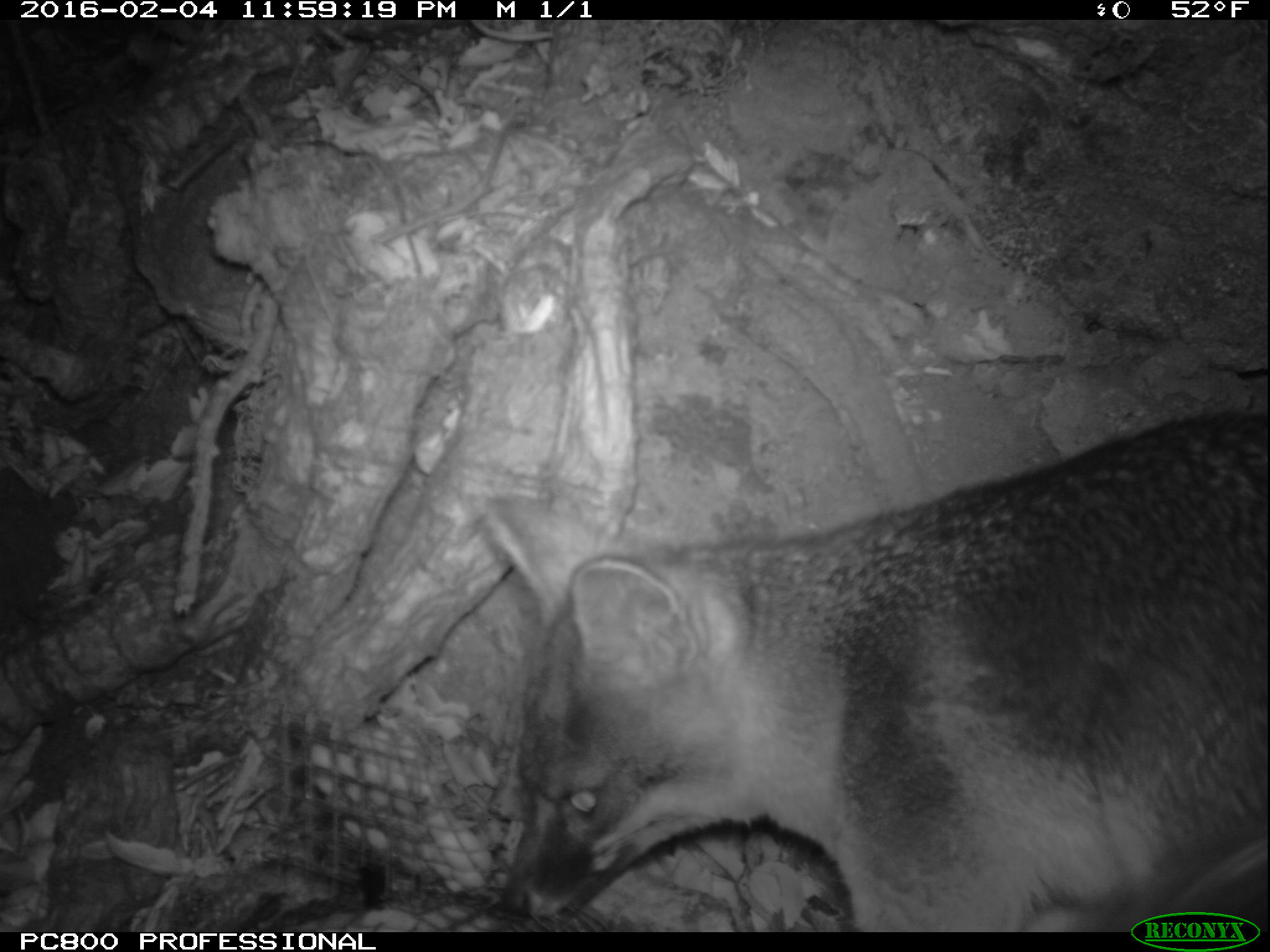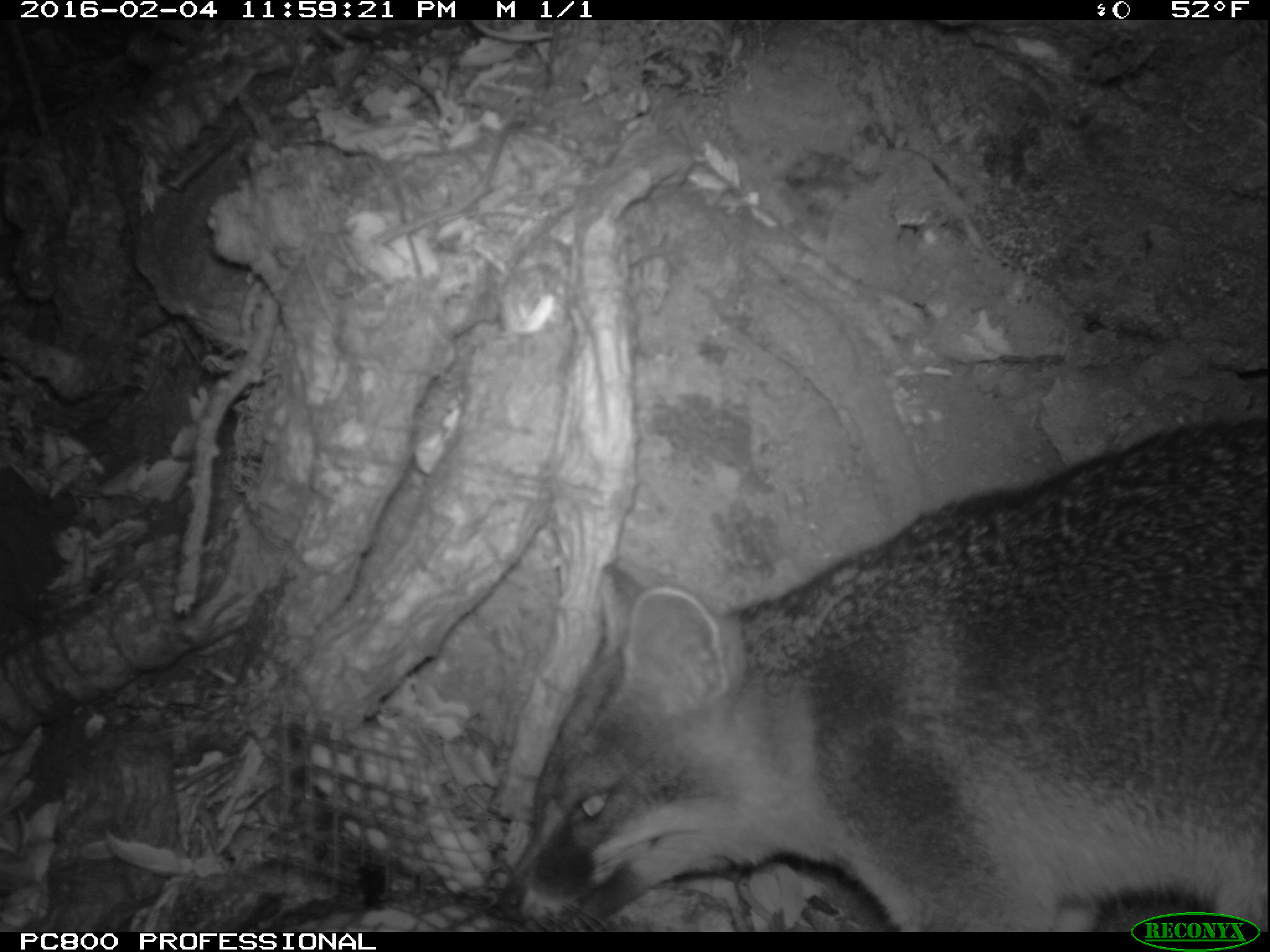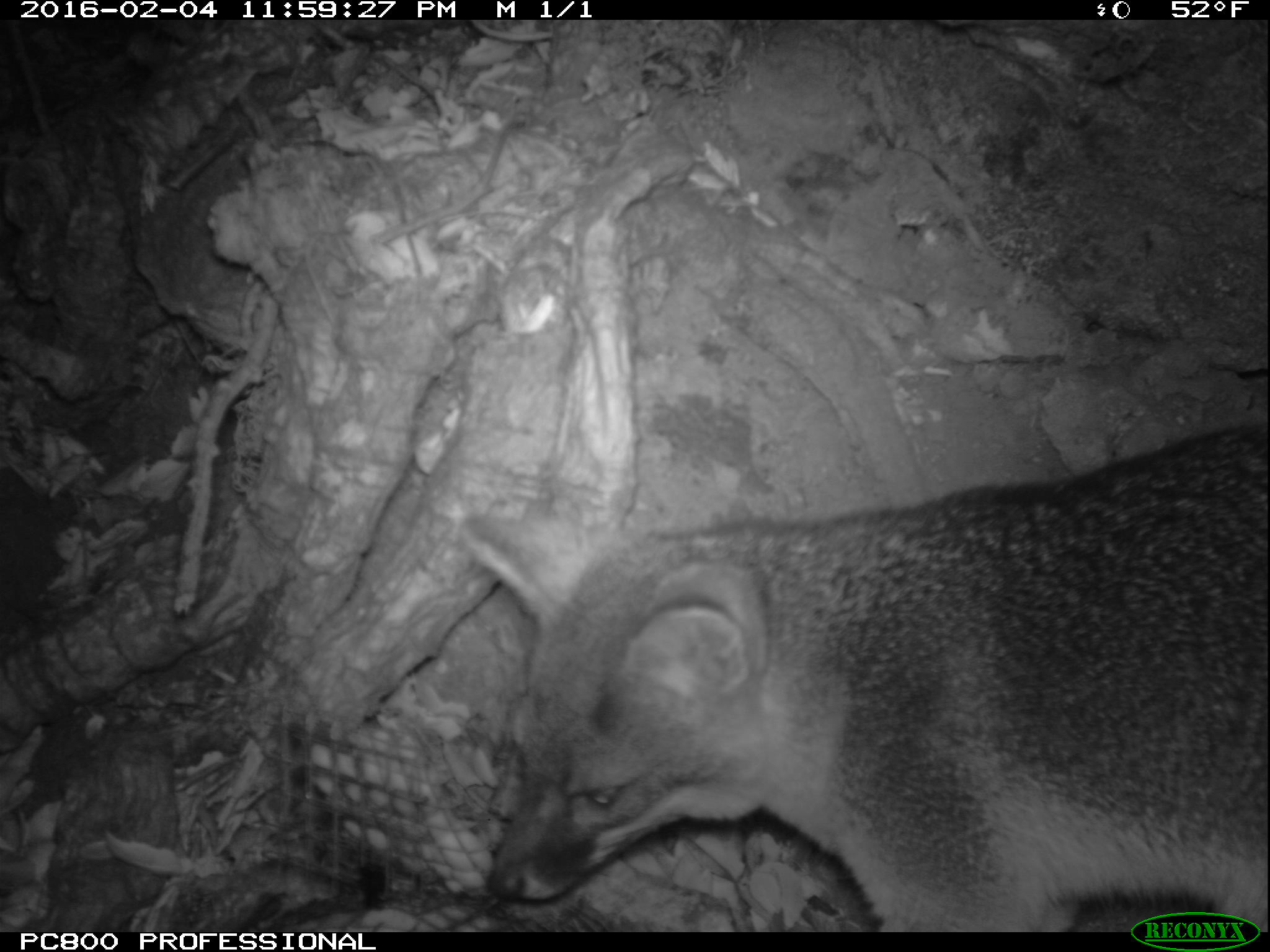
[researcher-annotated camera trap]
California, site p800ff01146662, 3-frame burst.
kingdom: Animalia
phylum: Chordata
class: Mammalia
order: Carnivora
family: Canidae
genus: Urocyon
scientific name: Urocyon littoralis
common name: island fox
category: fox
Fox (island fox) (Urocyon littoralis).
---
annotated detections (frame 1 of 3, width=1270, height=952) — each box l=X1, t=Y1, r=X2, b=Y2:
fox: l=474, t=410, r=1269, b=933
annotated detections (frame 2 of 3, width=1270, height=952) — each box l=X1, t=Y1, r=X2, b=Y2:
fox: l=499, t=417, r=1269, b=933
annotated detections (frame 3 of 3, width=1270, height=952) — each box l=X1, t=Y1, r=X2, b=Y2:
fox: l=465, t=422, r=1268, b=932